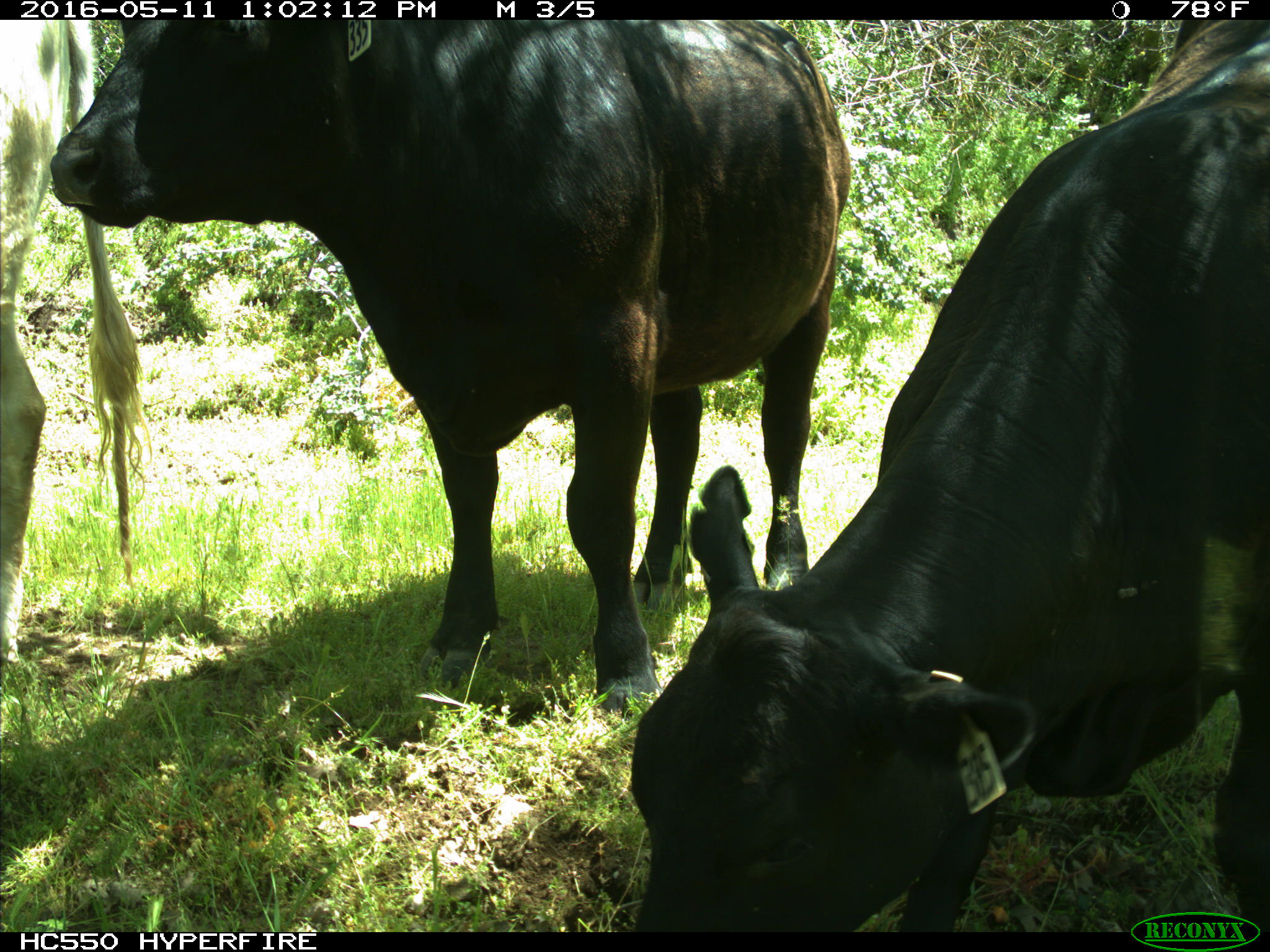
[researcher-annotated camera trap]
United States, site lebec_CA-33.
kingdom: Animalia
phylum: Chordata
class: Mammalia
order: Artiodactyla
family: Bovidae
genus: Bos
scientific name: Bos taurus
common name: domestic cow